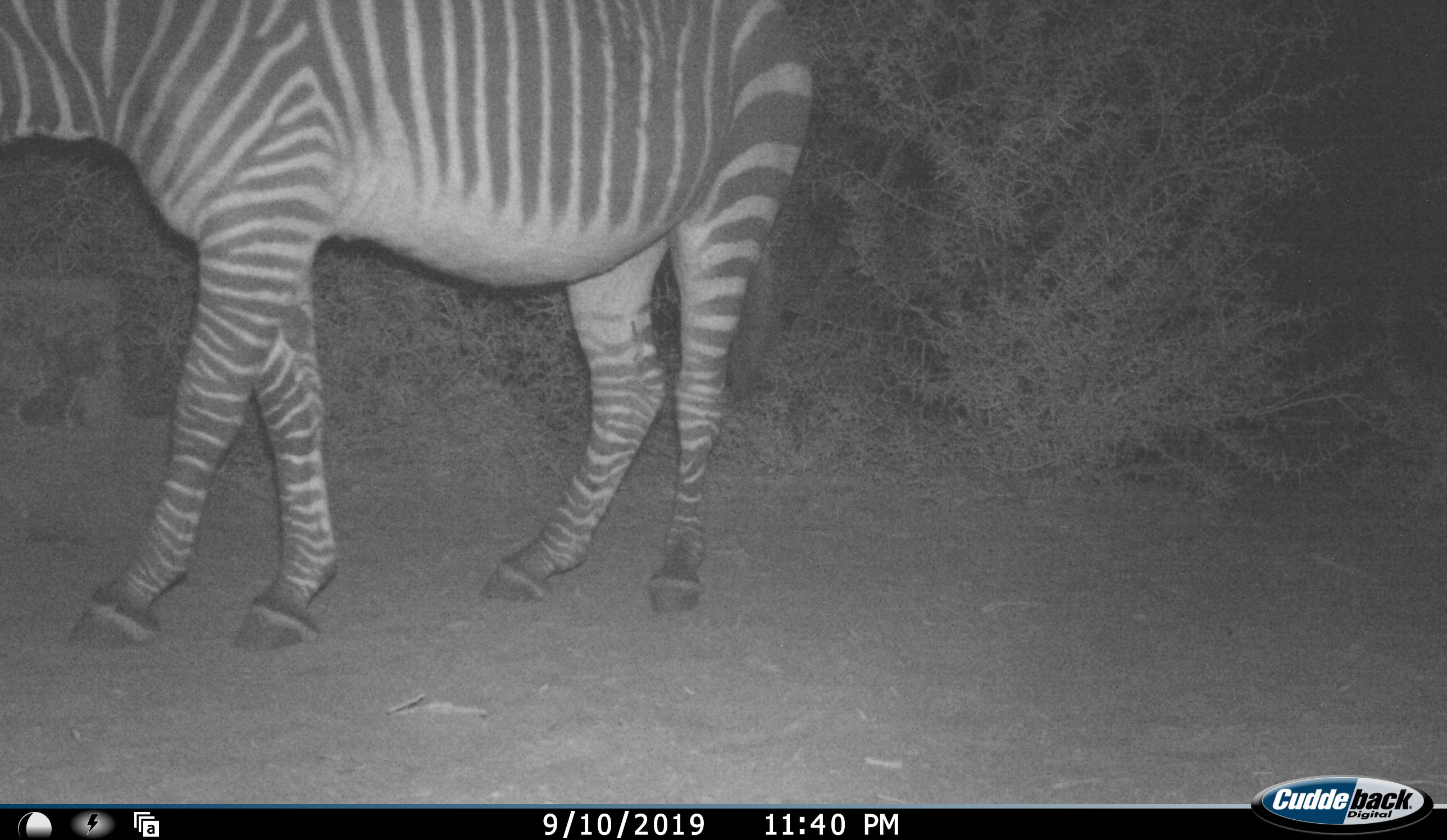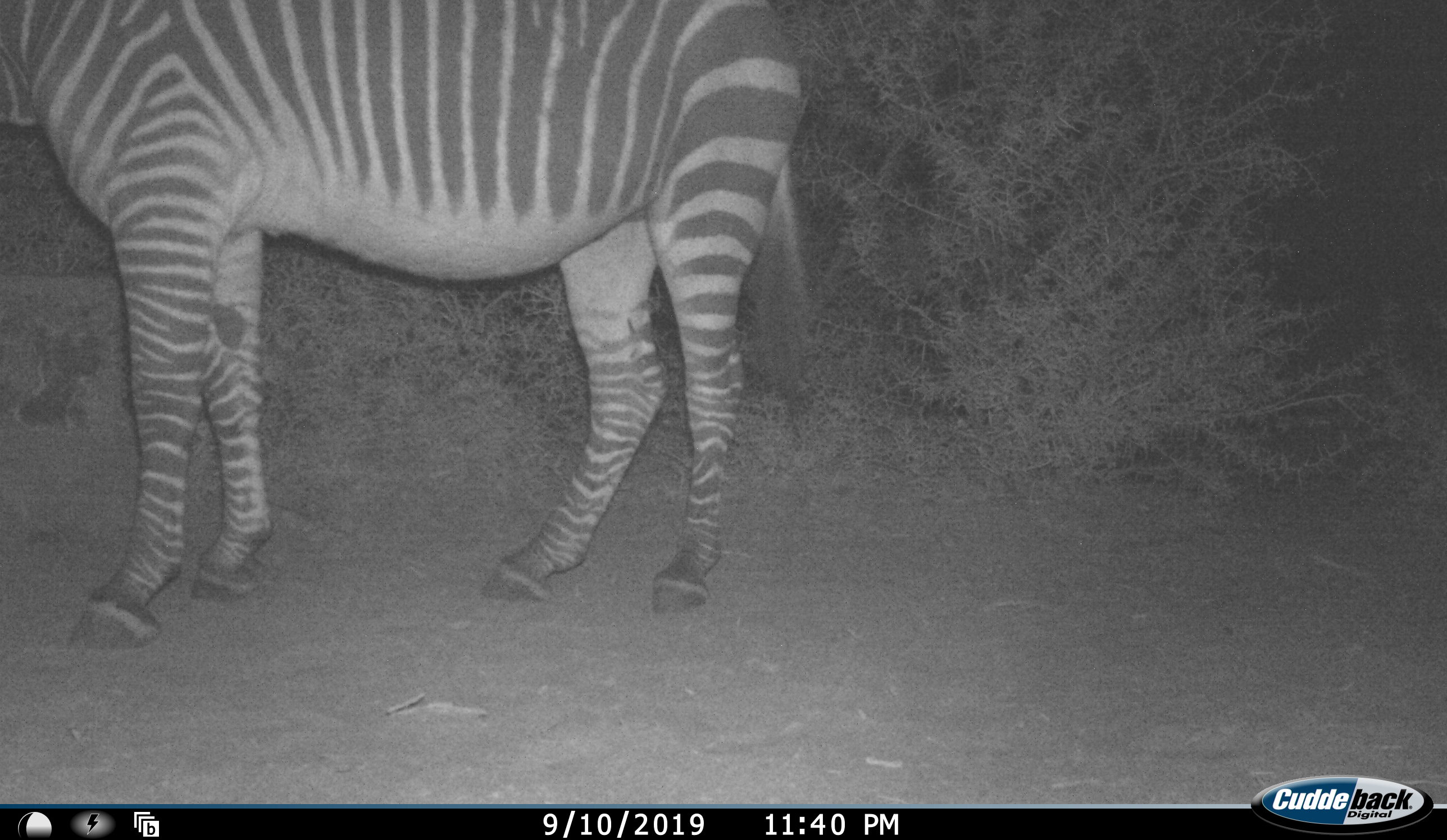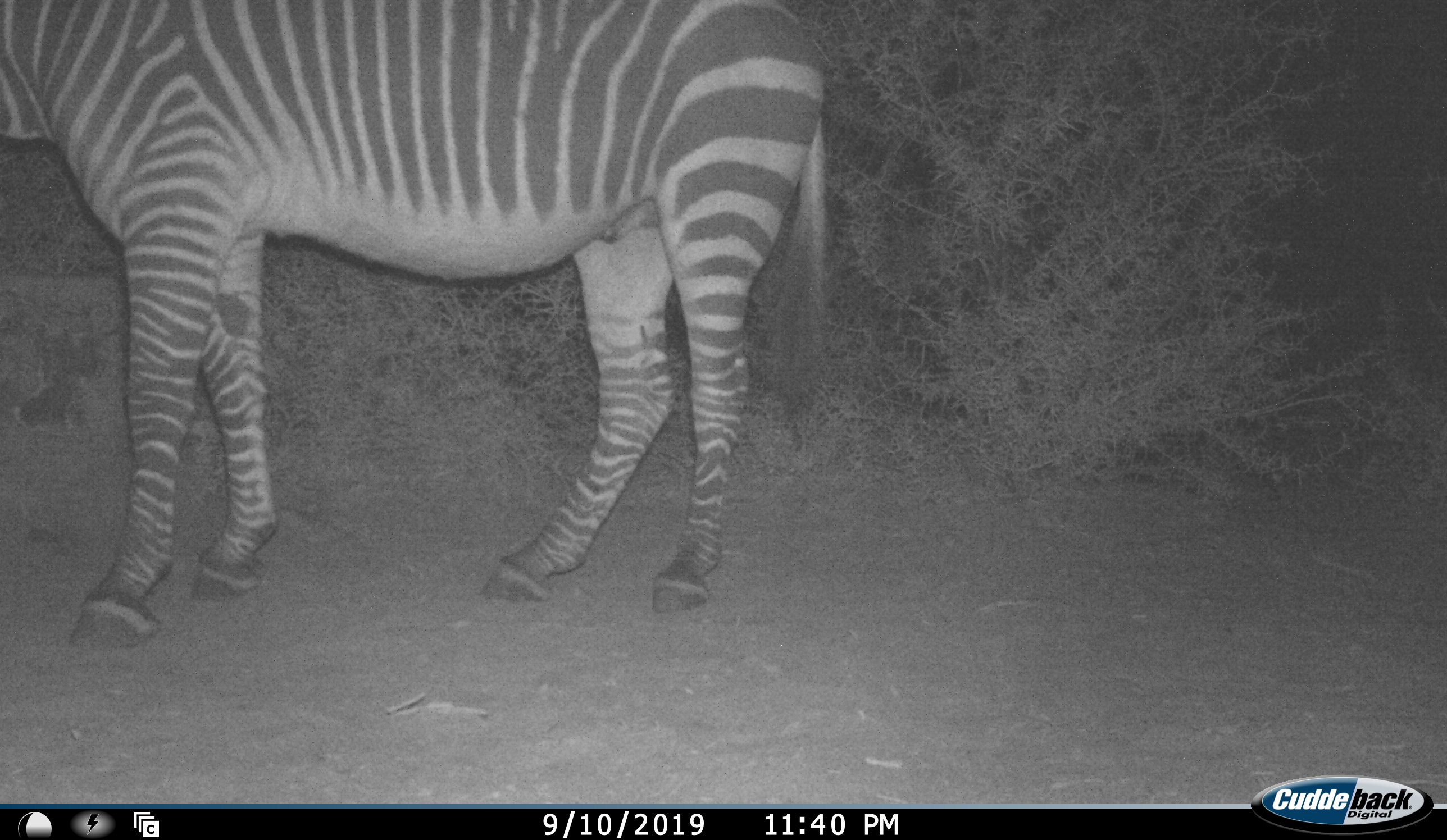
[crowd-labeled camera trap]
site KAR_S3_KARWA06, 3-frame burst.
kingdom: Animalia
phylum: Chordata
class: Mammalia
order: Perissodactyla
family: Equidae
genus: Equus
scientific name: Equus zebra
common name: mountain zebra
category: zebramountain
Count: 1.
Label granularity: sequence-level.